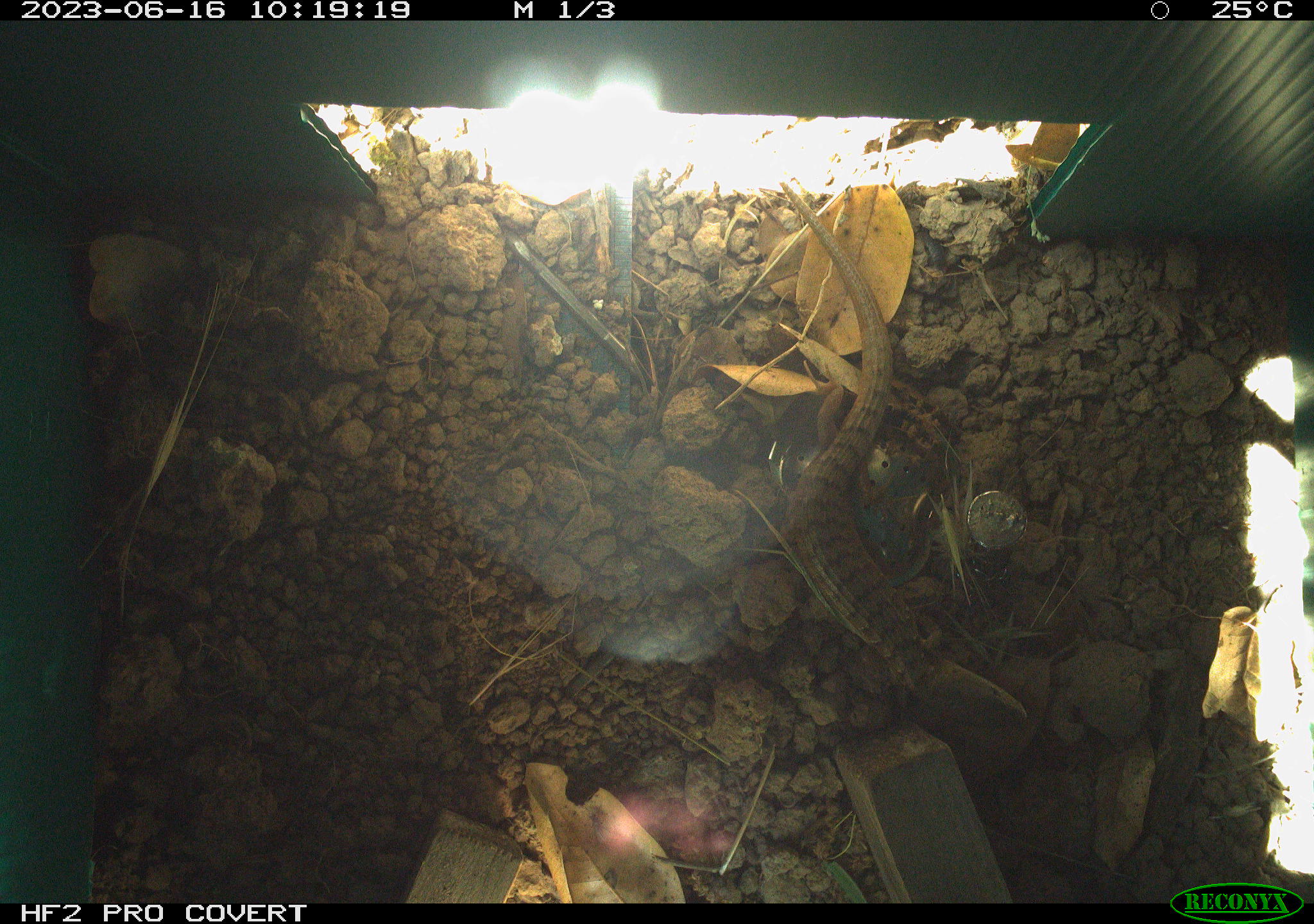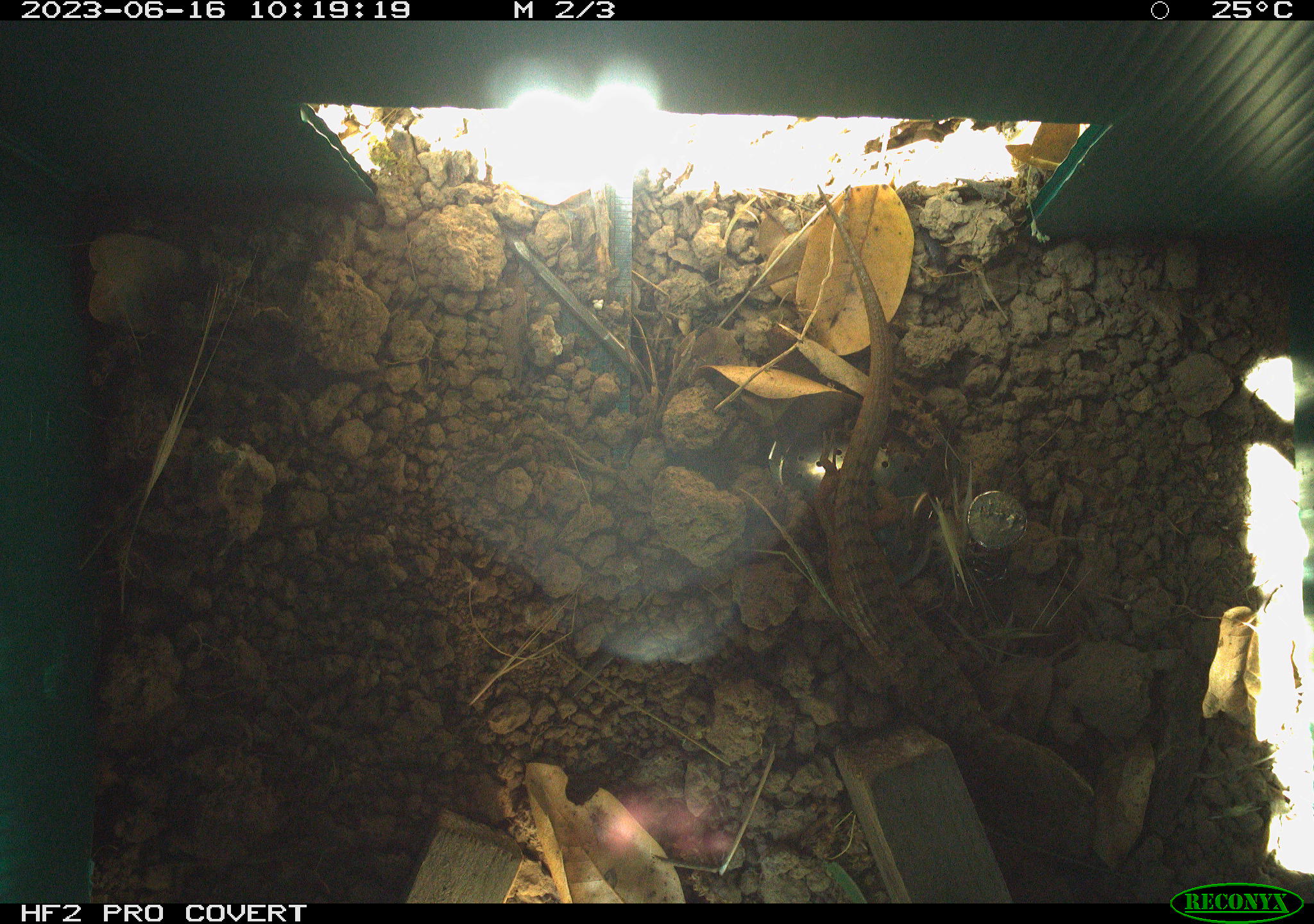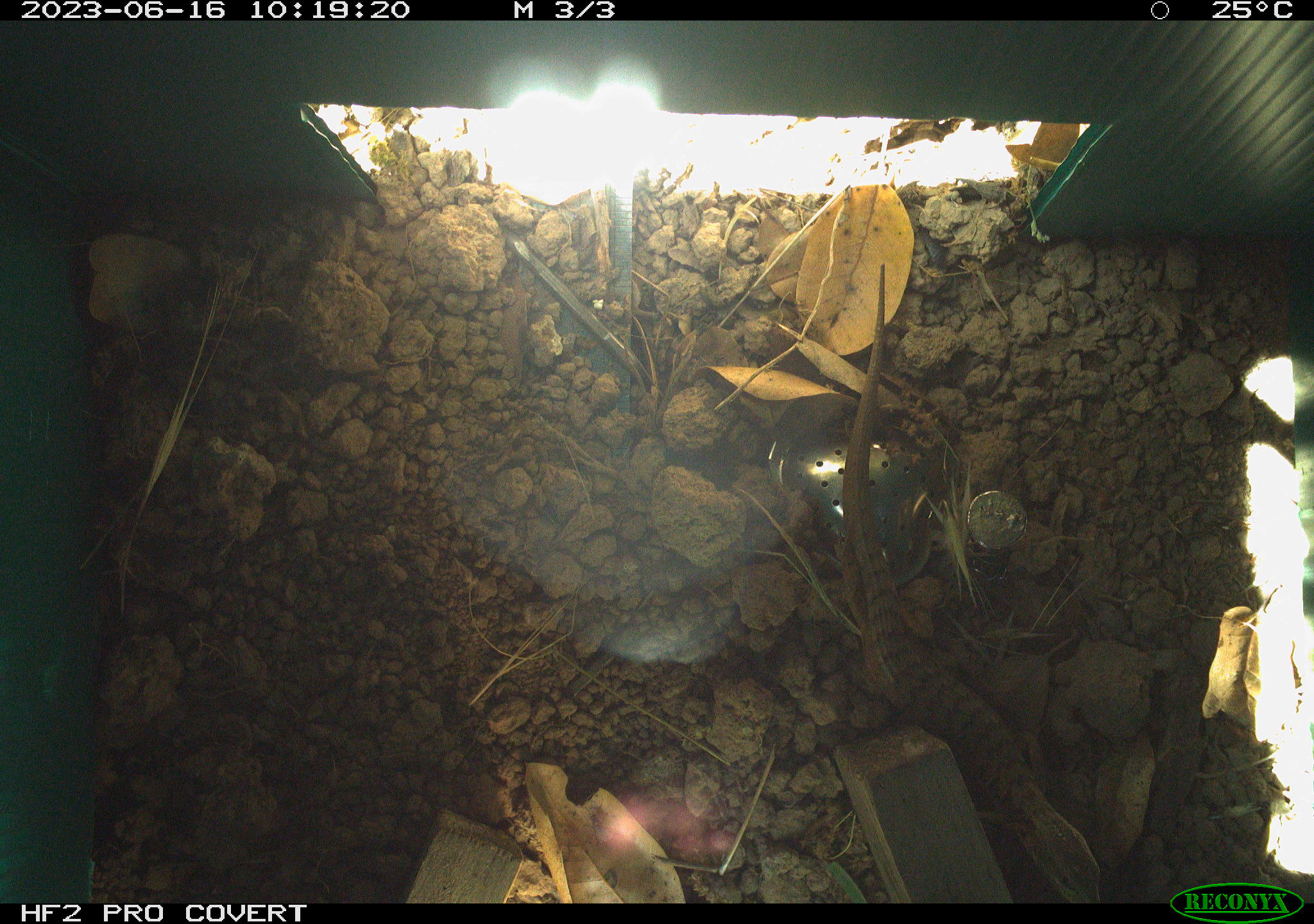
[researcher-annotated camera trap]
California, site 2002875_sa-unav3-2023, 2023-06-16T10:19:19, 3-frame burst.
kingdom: Animalia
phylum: Chordata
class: Reptilia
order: Squamata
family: Anguidae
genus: Elgaria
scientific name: Elgaria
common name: alligator lizards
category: elgaria species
Elgaria species (alligator lizards) (Elgaria).